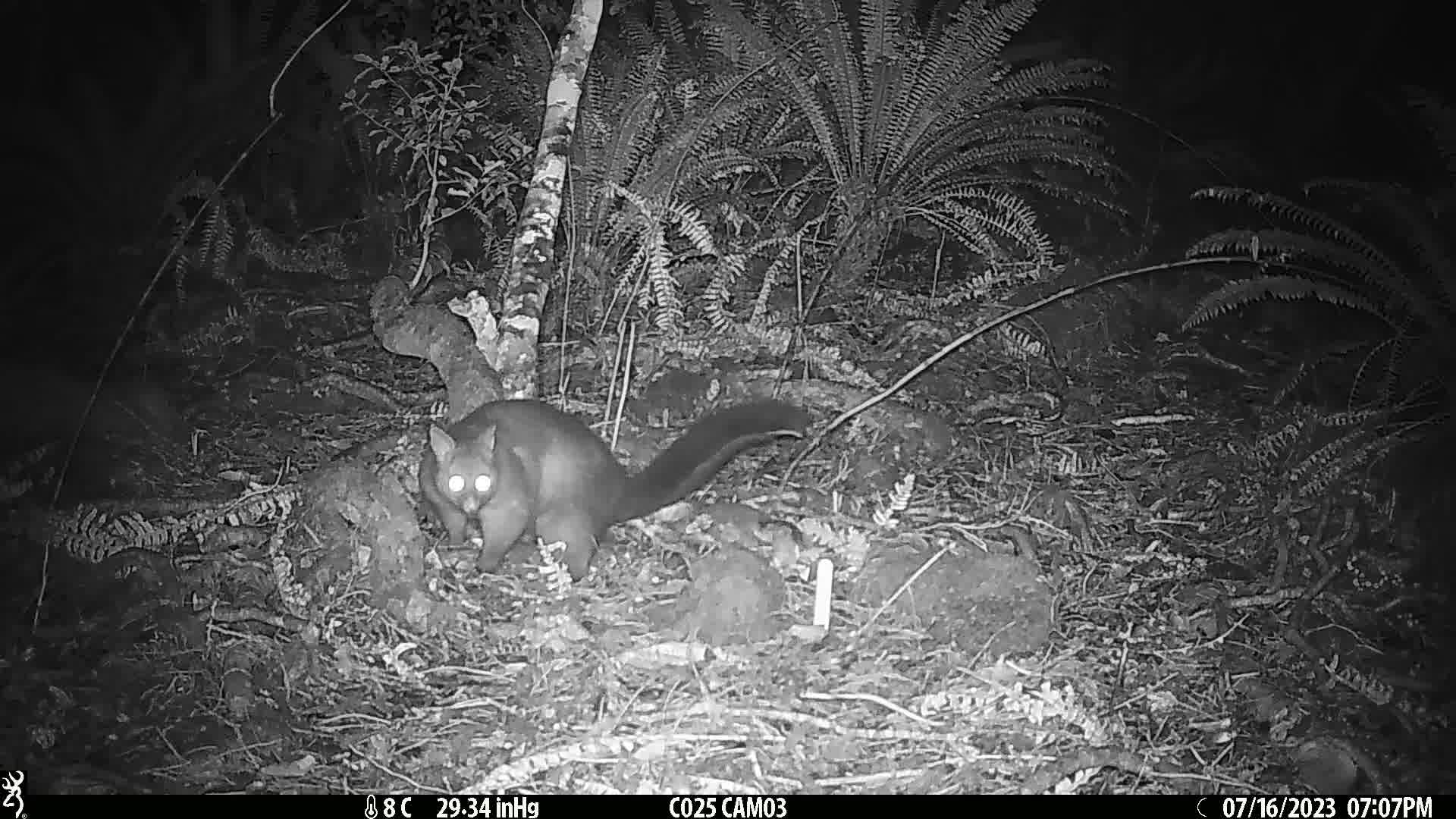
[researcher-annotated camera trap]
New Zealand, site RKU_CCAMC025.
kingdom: Animalia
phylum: Chordata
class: Mammalia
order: Diprotodontia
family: Phalangeridae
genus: Trichosurus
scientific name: Trichosurus vulpecula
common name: common brushtail possum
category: possum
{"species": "possum (common brushtail possum) (Trichosurus vulpecula)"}